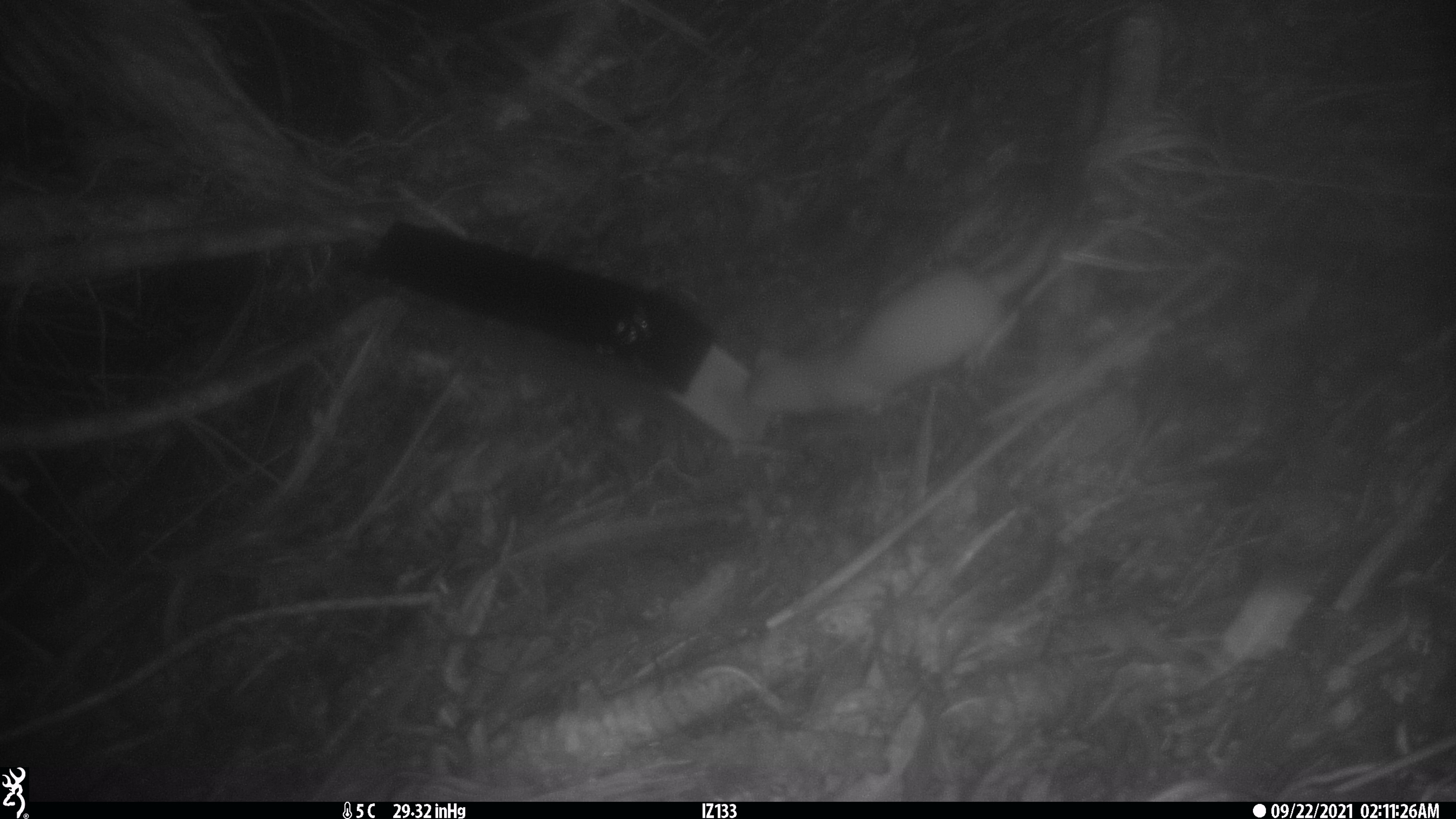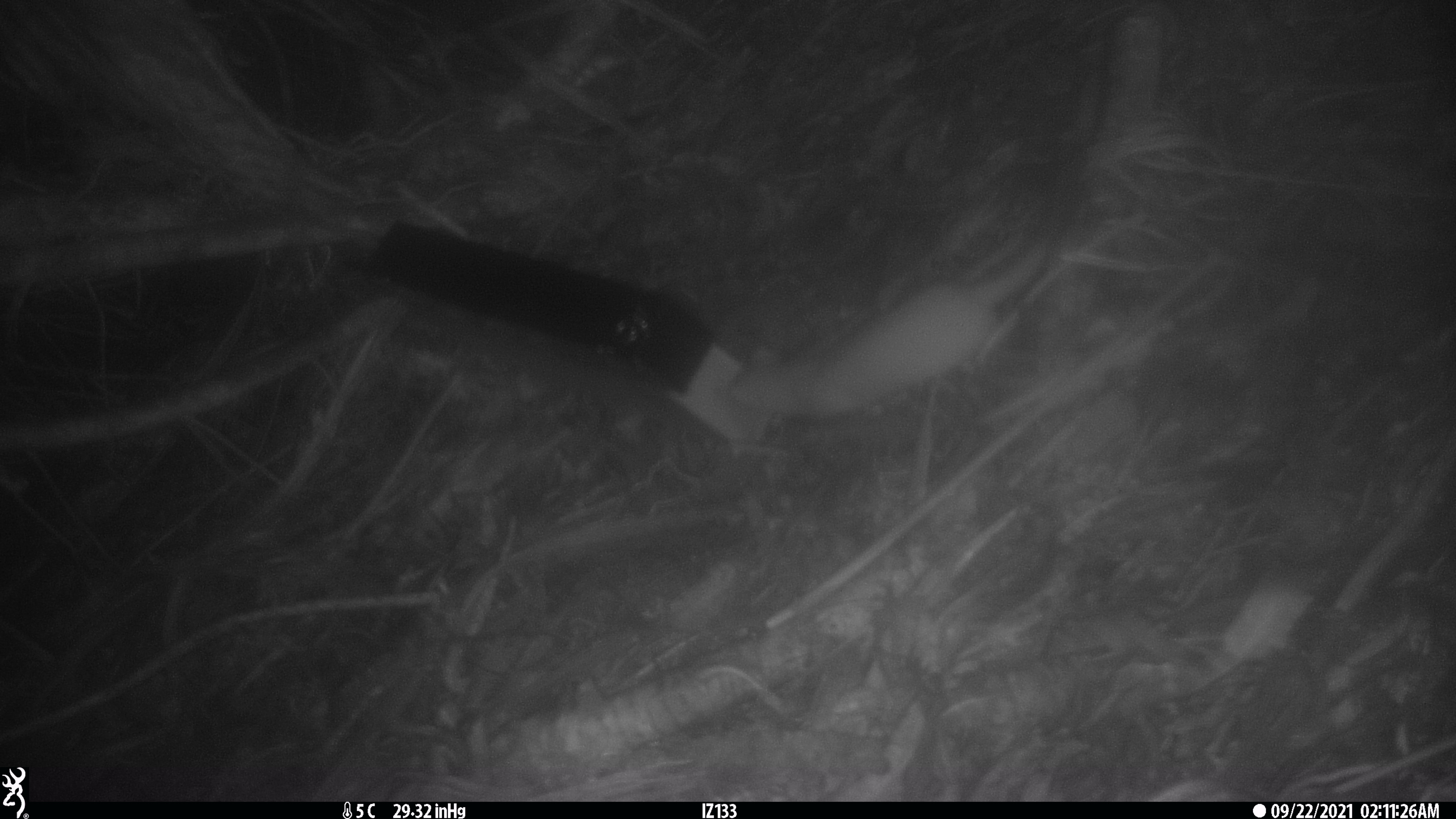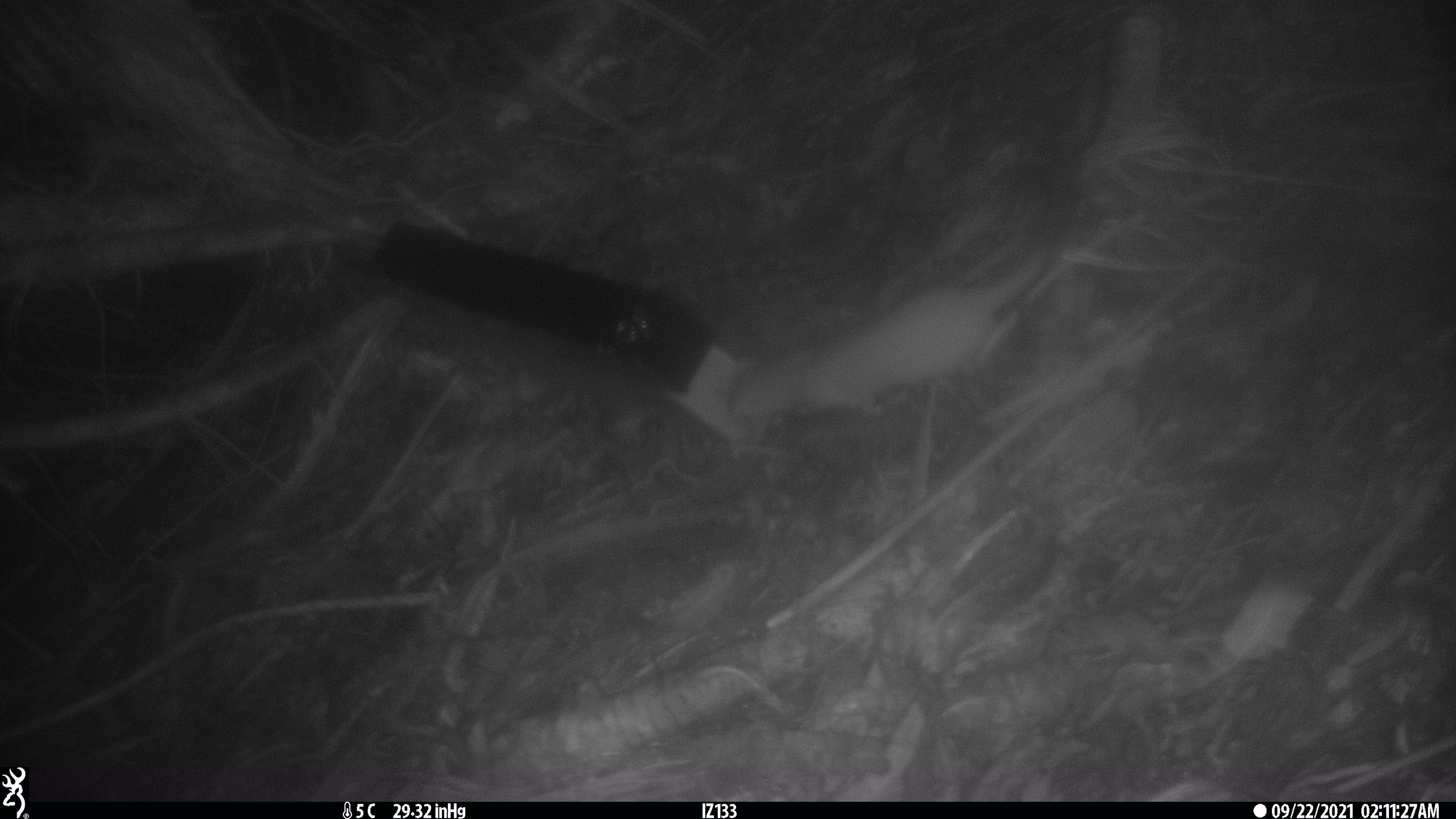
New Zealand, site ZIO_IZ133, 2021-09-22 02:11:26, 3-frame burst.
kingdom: Animalia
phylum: Chordata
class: Mammalia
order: Carnivora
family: Mustelidae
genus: Mustela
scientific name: Mustela erminea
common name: stoat